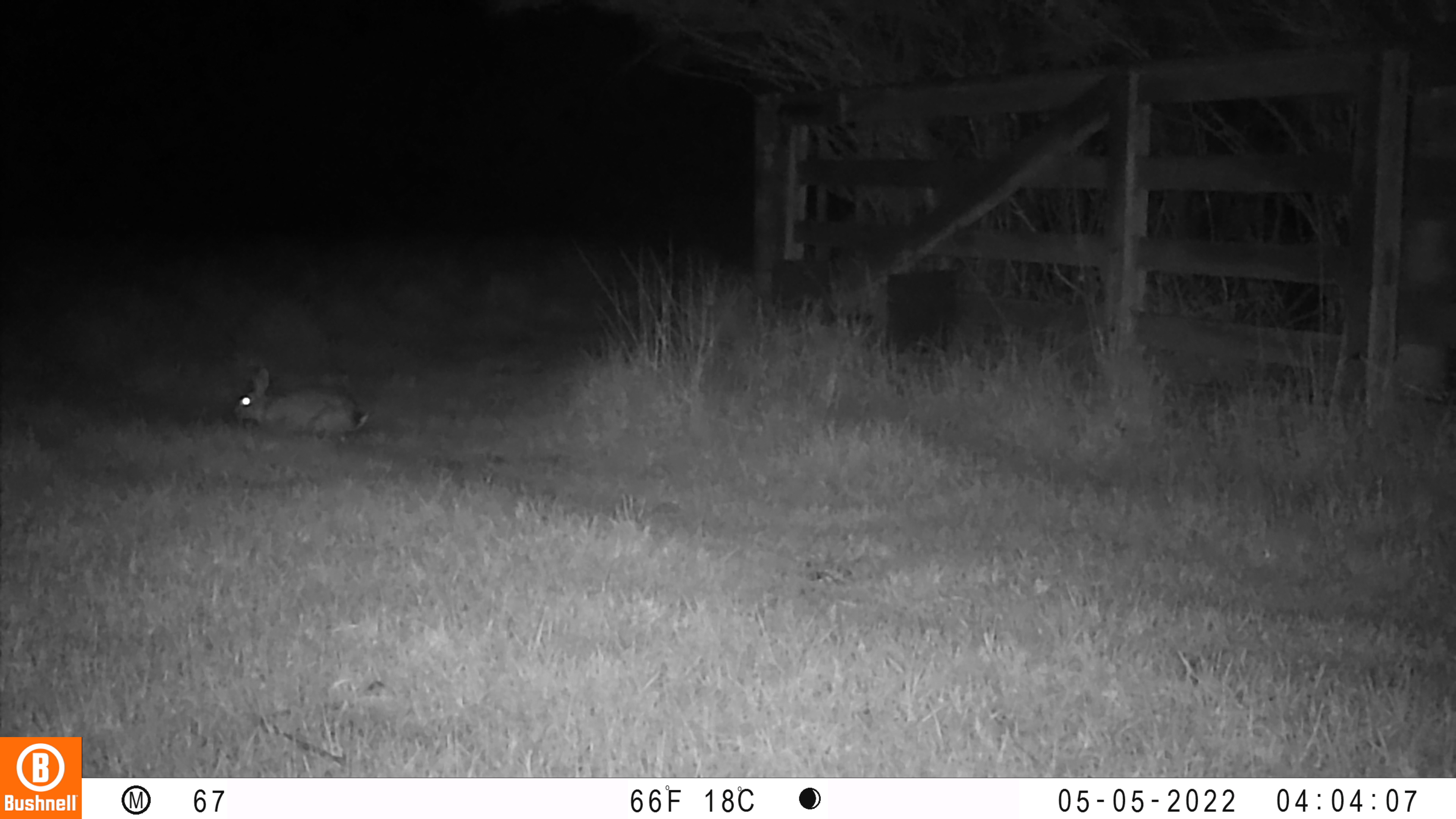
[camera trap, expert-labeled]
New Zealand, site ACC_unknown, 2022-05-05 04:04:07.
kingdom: Animalia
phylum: Chordata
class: Mammalia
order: Lagomorpha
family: Leporidae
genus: Oryctolagus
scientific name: Oryctolagus cuniculus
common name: european rabbit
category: rabbit